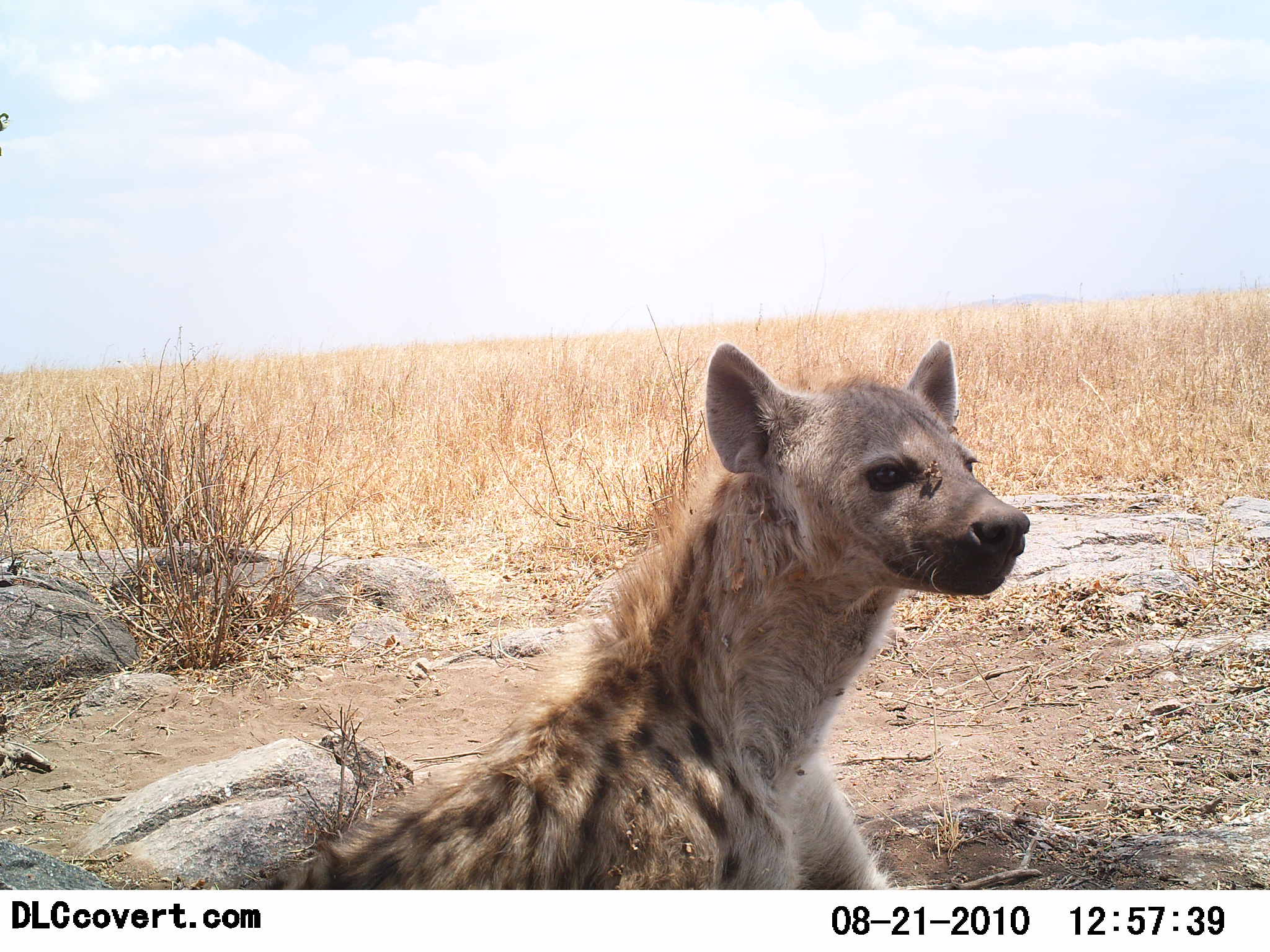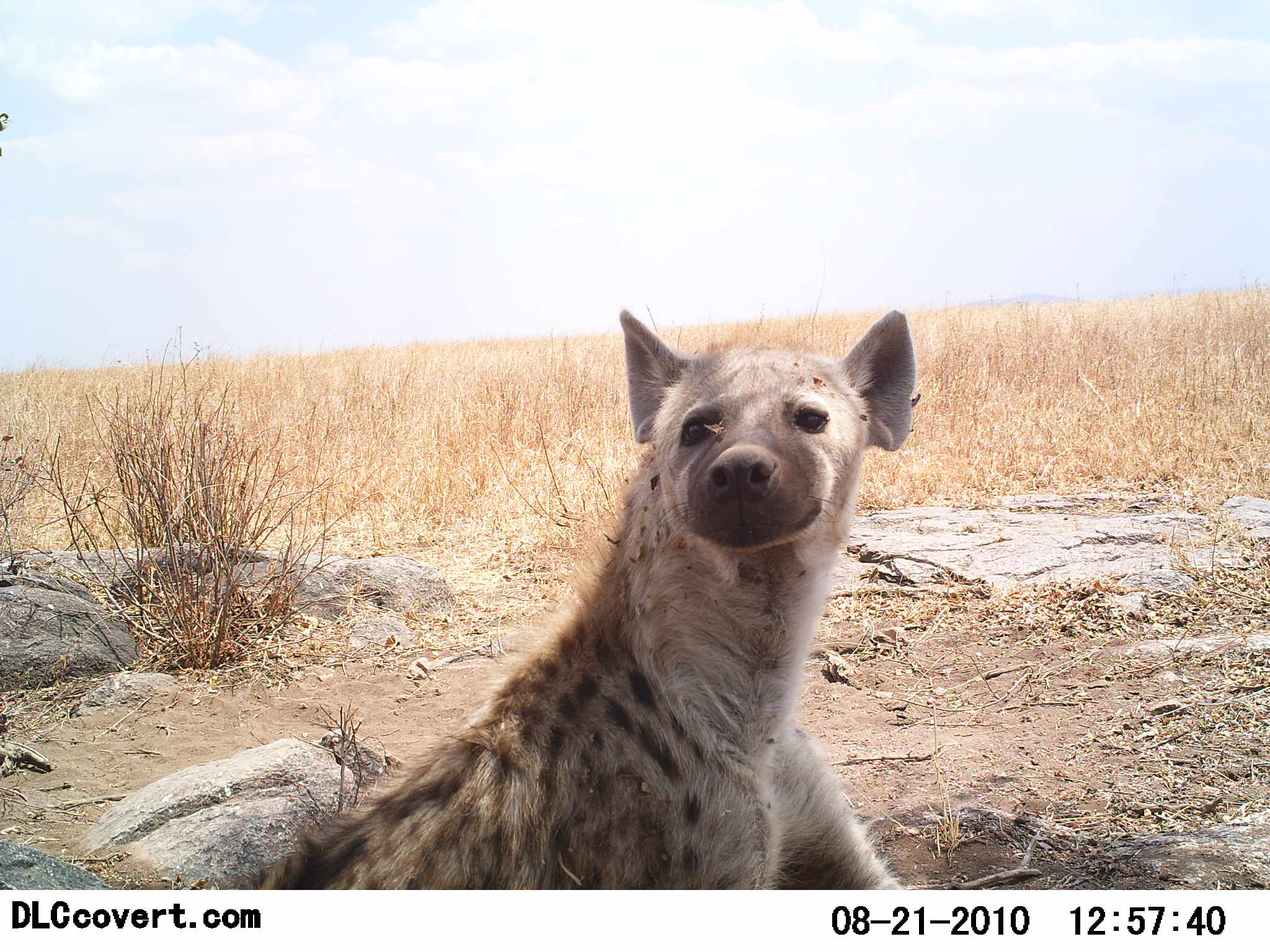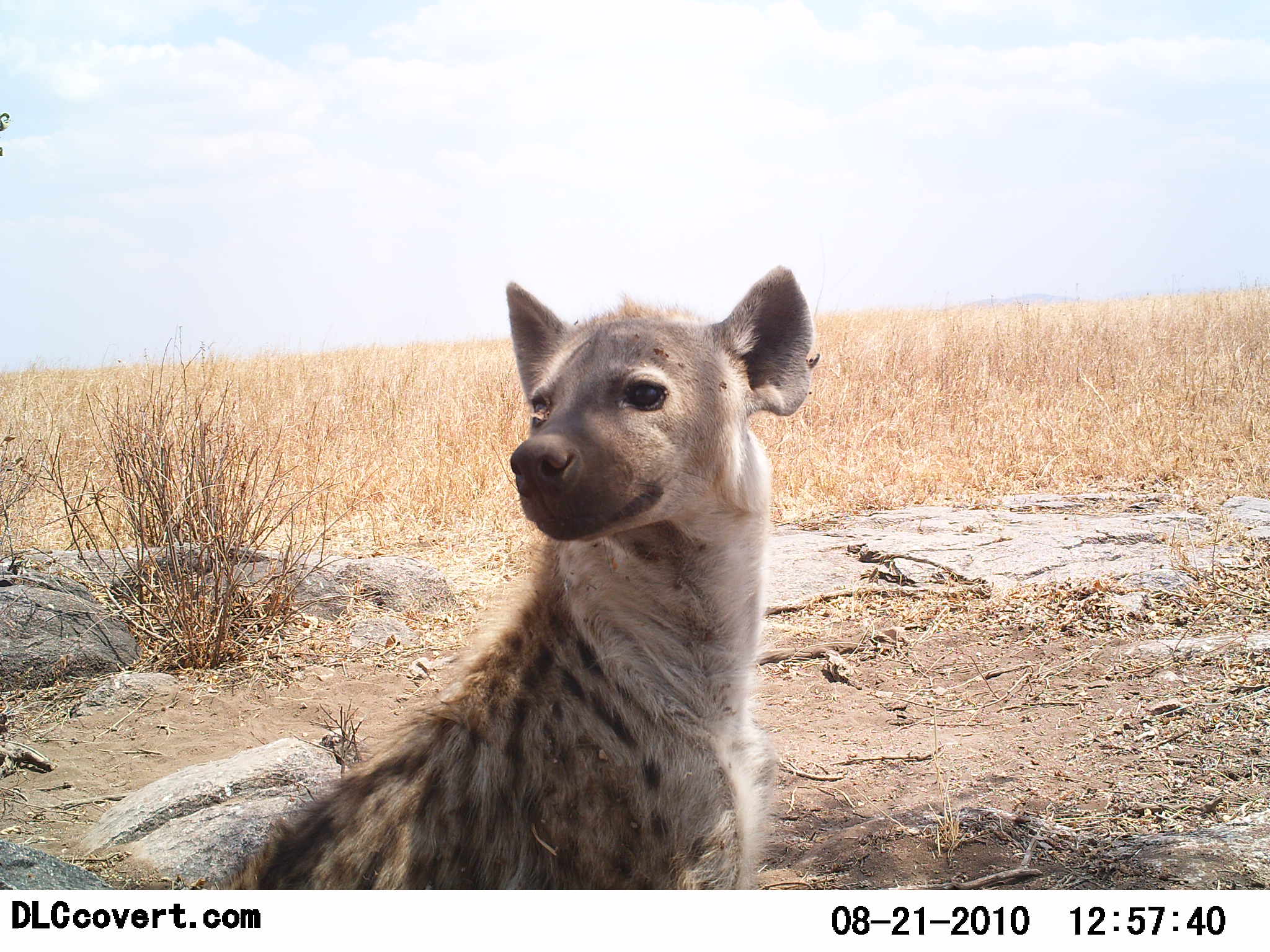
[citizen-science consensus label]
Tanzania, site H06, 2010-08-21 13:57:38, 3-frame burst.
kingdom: Animalia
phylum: Chordata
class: Mammalia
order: Carnivora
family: Hyaenidae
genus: Crocuta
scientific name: Crocuta crocuta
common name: spotted hyena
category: hyenaspotted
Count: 1.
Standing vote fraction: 0%.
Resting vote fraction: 95%.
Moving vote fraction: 11%.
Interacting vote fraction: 5%.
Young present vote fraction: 0%.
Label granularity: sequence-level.